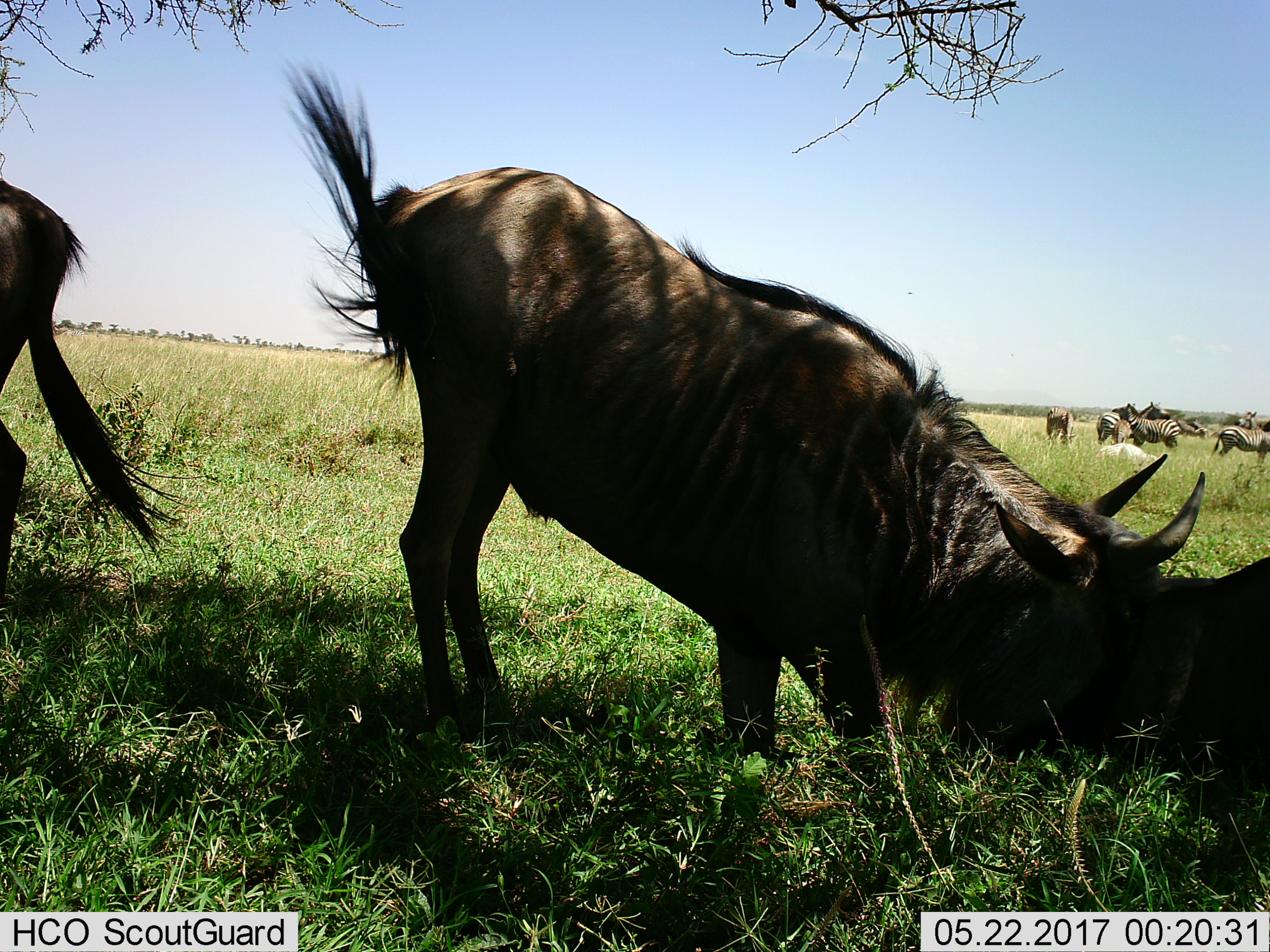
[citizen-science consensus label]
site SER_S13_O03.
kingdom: Animalia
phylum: Chordata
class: Mammalia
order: Artiodactyla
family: Bovidae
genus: Connochaetes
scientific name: Connochaetes taurinus taurinus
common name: blue wildebeest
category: wildebeestblue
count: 3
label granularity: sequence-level